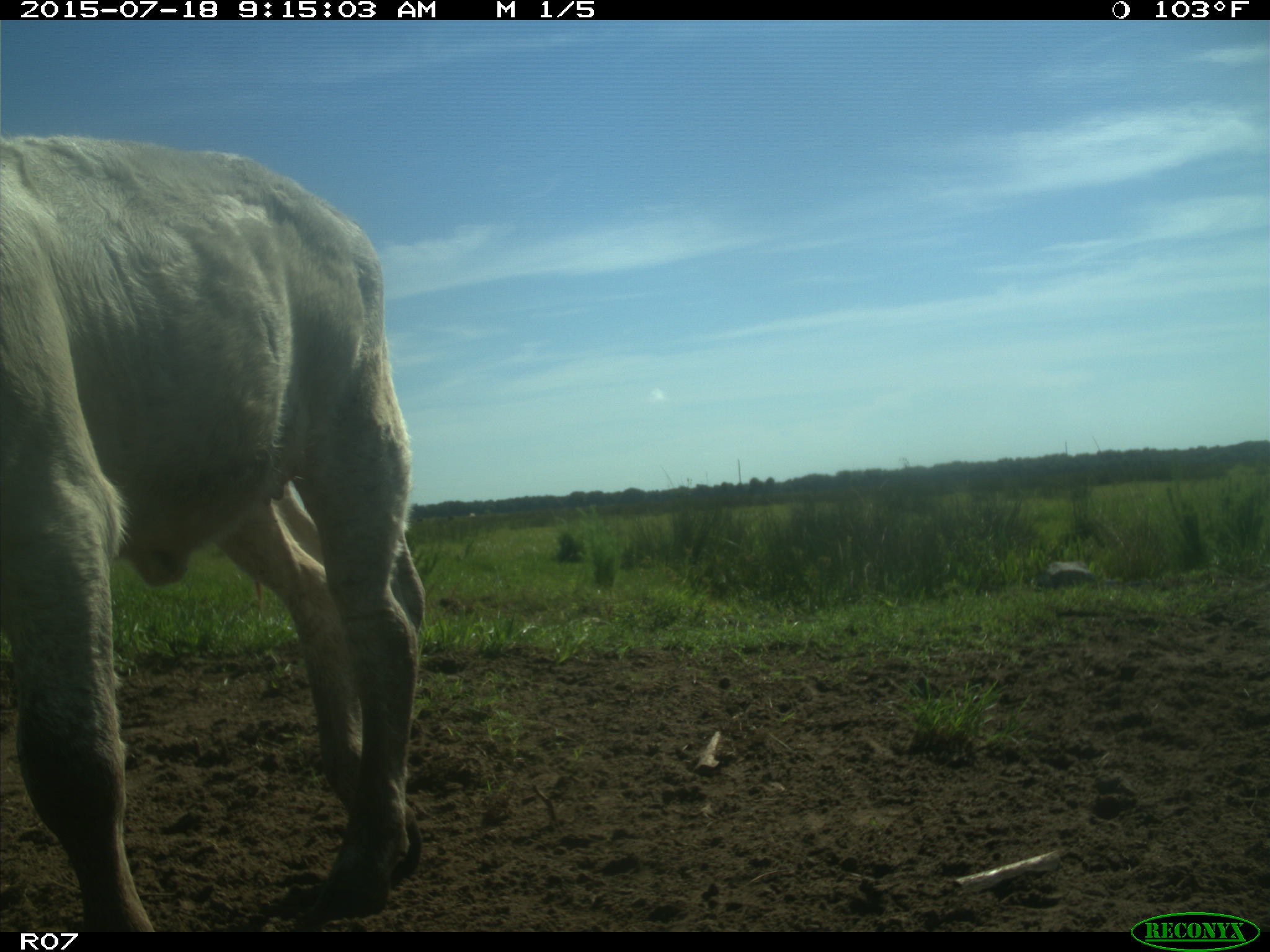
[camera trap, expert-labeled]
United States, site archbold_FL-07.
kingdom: Animalia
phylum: Chordata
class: Mammalia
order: Artiodactyla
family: Bovidae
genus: Bos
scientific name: Bos taurus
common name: domestic cow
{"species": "Bos taurus (domestic cow)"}